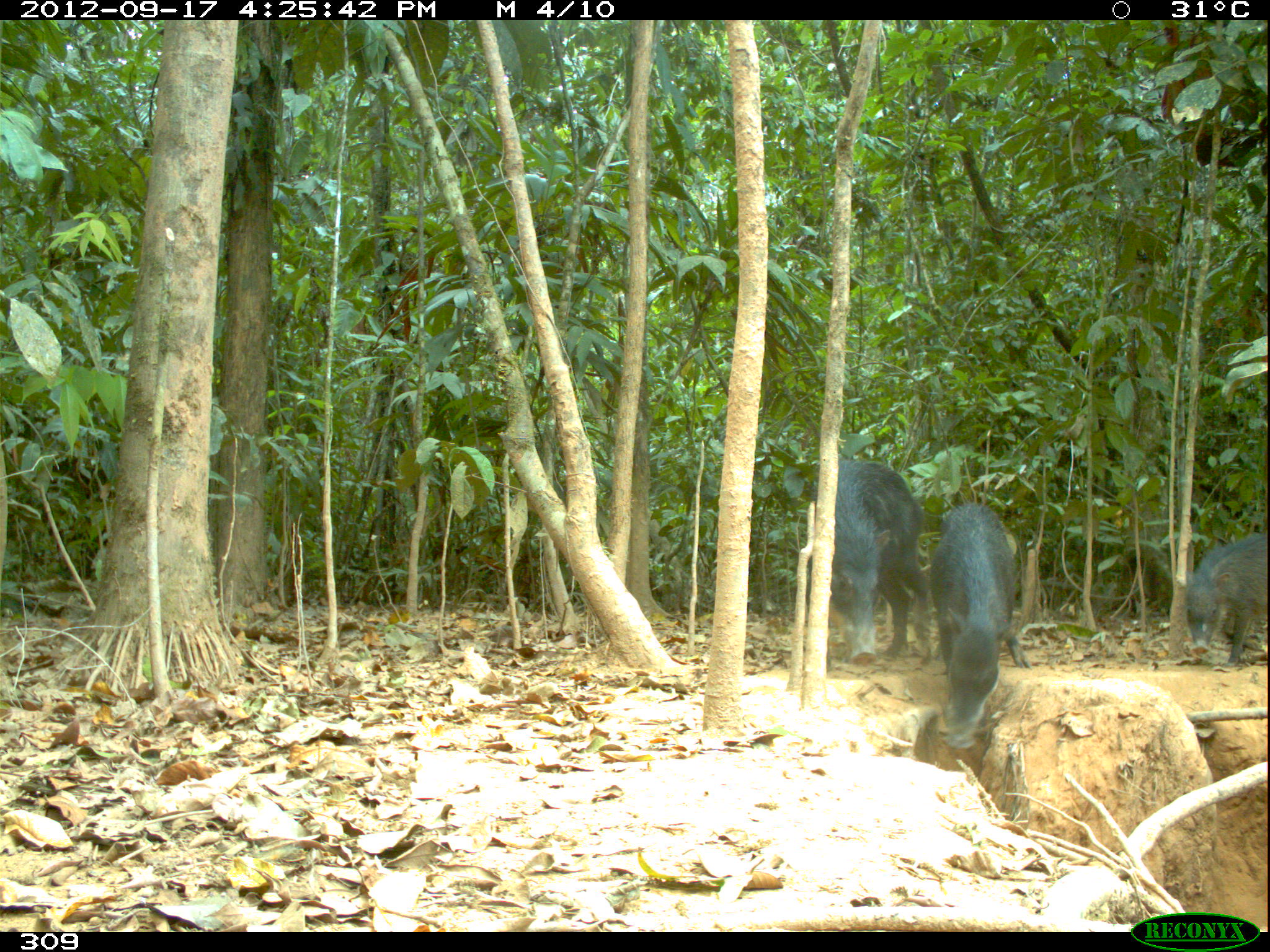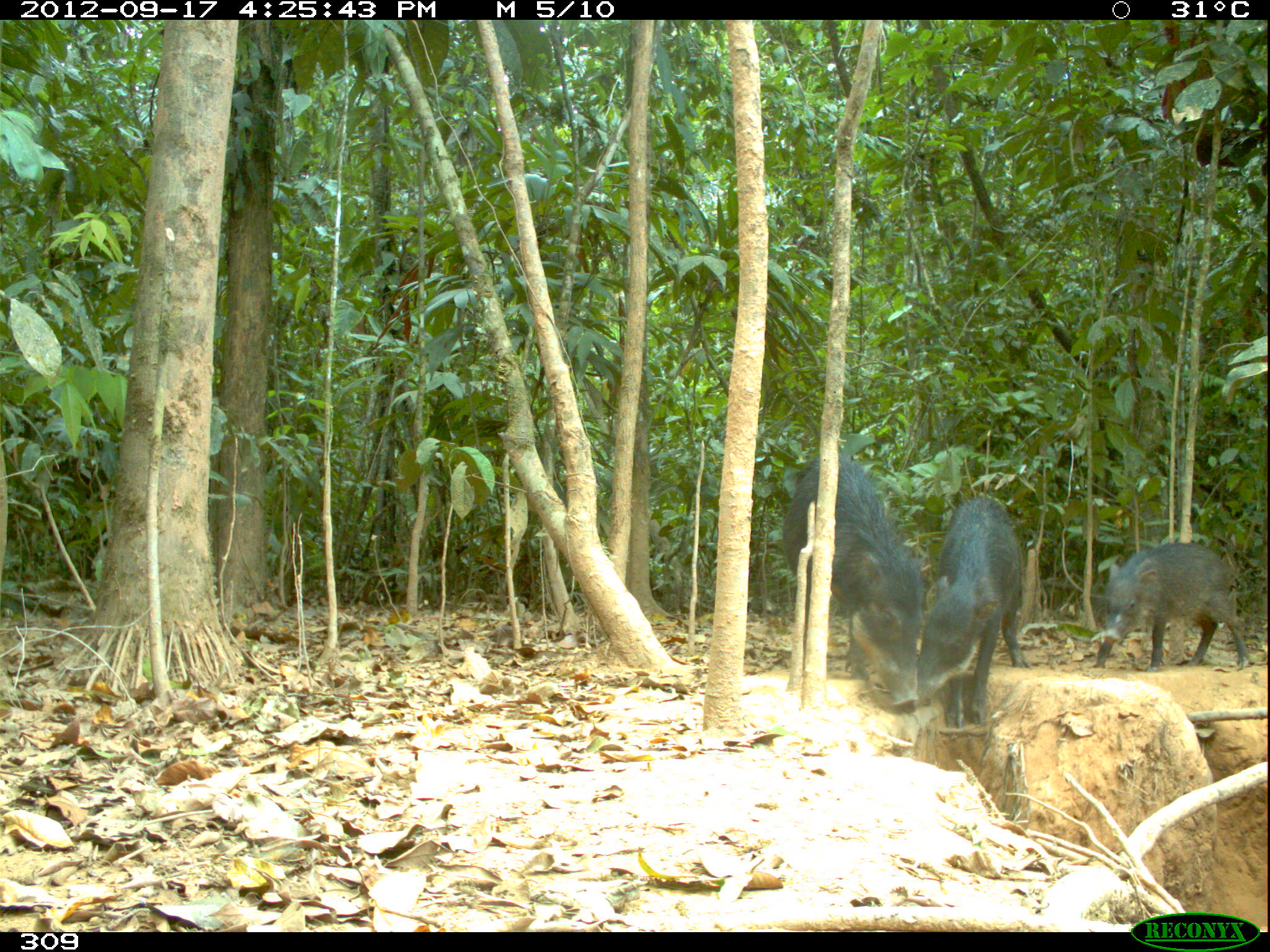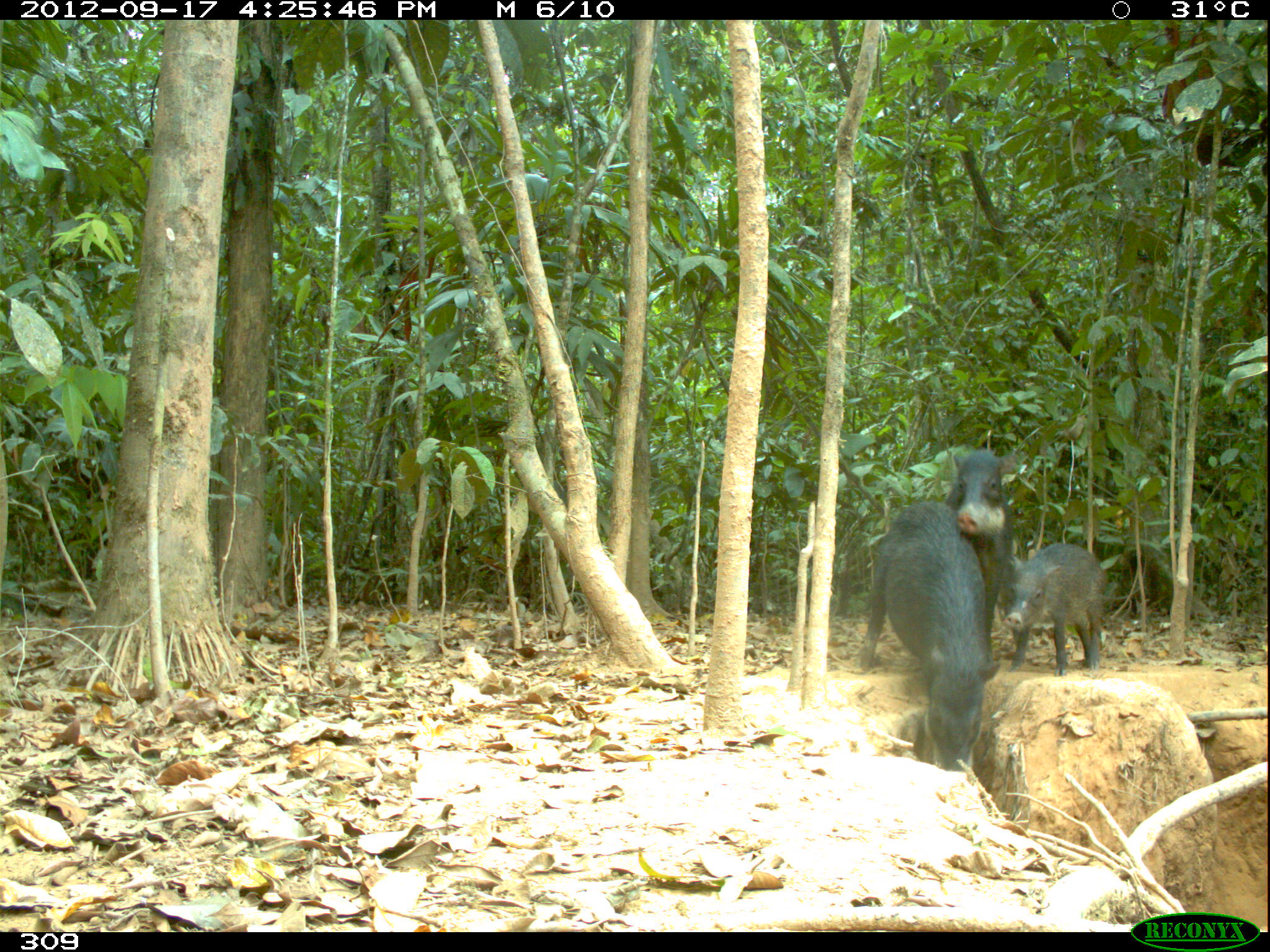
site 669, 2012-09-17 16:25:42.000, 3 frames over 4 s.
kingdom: Animalia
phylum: Chordata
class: Mammalia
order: Artiodactyla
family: Tayassuidae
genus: Tayassu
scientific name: Tayassu pecari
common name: white-lipped peccary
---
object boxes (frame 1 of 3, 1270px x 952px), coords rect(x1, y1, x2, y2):
tayassu pecari: rect(806, 460, 935, 669); rect(928, 504, 1034, 748); rect(1176, 526, 1268, 674)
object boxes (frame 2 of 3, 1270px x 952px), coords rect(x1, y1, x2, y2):
tayassu pecari: rect(779, 449, 926, 712); rect(912, 496, 1027, 727); rect(1091, 539, 1250, 672)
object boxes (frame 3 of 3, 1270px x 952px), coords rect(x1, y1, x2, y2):
tayassu pecari: rect(857, 497, 997, 772); rect(932, 439, 1025, 668); rect(1001, 542, 1108, 675)